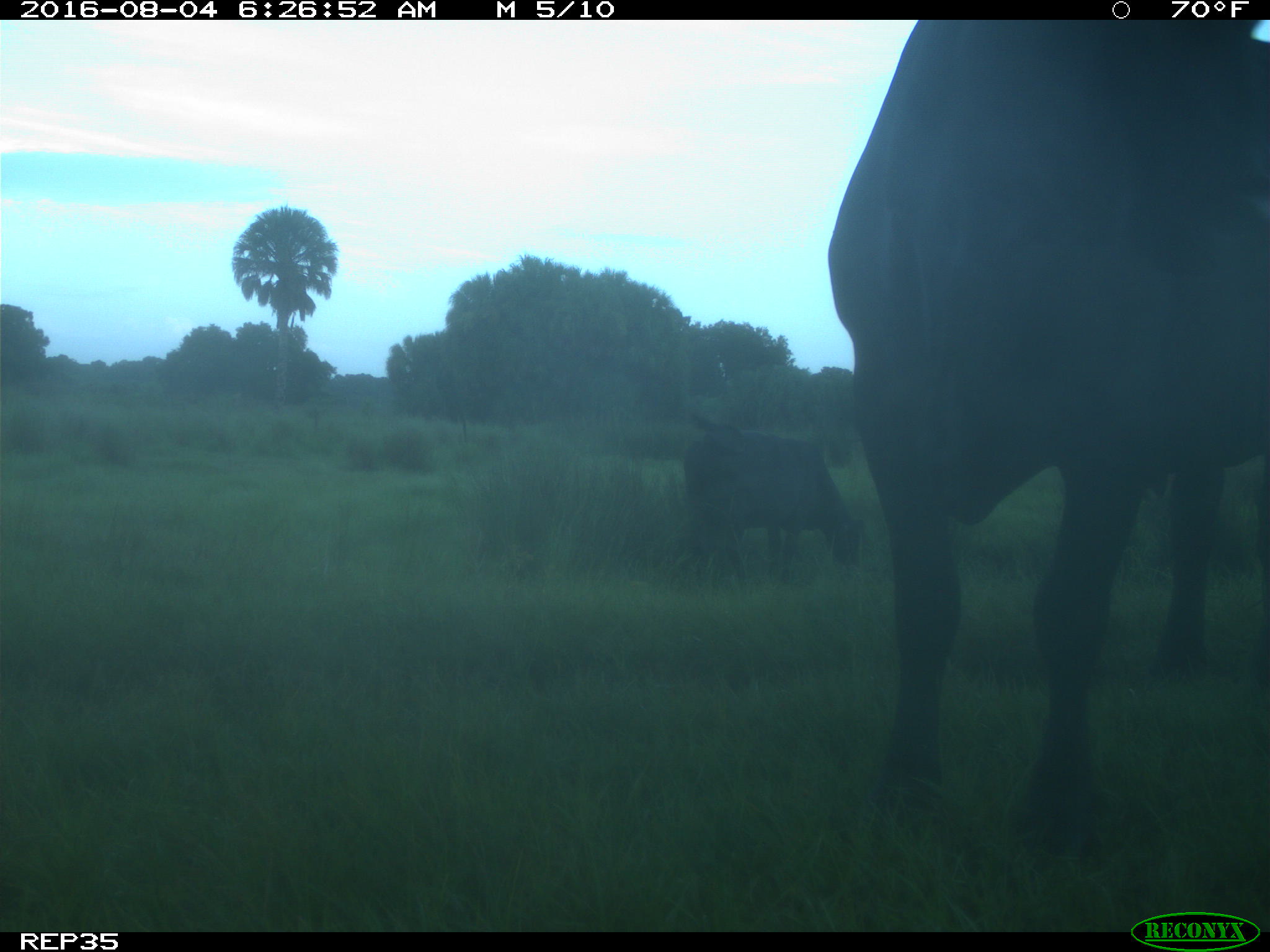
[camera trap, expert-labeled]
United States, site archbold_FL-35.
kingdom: Animalia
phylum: Chordata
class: Mammalia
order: Artiodactyla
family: Bovidae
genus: Bos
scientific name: Bos taurus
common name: domestic cow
Bos taurus (domestic cow).